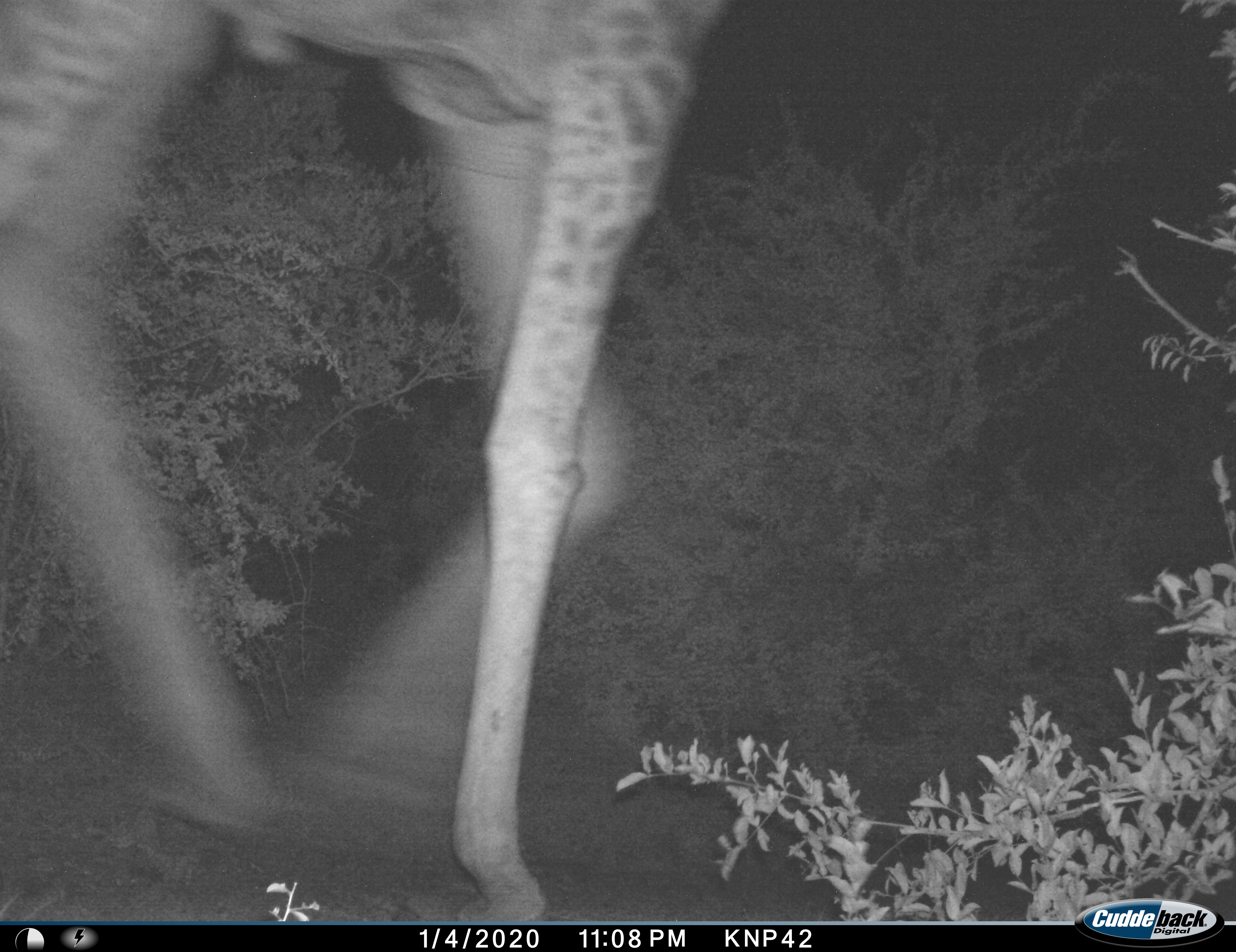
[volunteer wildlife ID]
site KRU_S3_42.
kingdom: Animalia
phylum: Chordata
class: Mammalia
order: Artiodactyla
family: Giraffidae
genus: Giraffa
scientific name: Giraffa camelopardalis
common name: giraffe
Giraffe (Giraffa camelopardalis), count 1. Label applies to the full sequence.